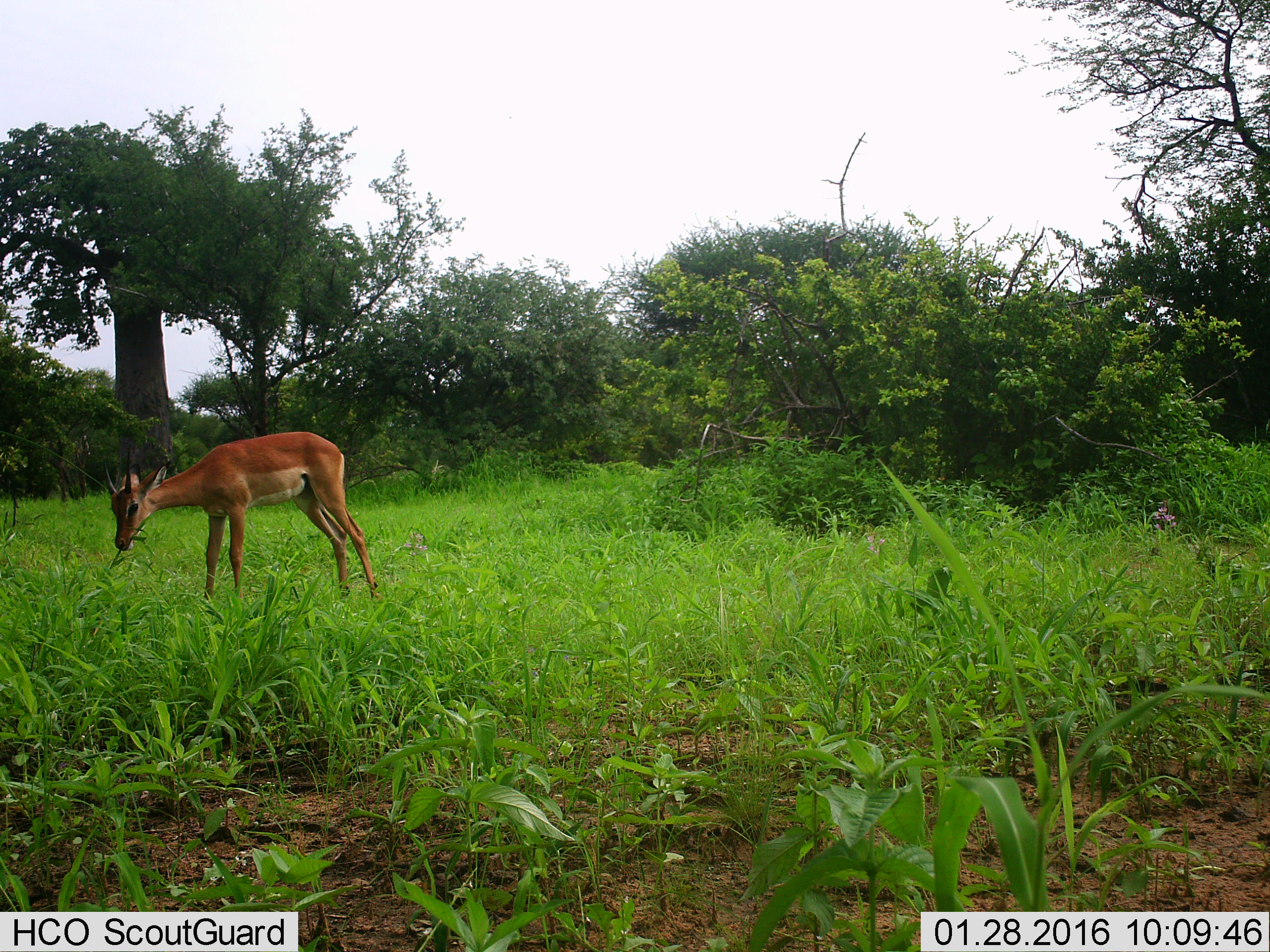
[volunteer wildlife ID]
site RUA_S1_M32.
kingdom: Animalia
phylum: Chordata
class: Mammalia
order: Artiodactyla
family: Bovidae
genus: Aepyceros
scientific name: Aepyceros melampus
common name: impala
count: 1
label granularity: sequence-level